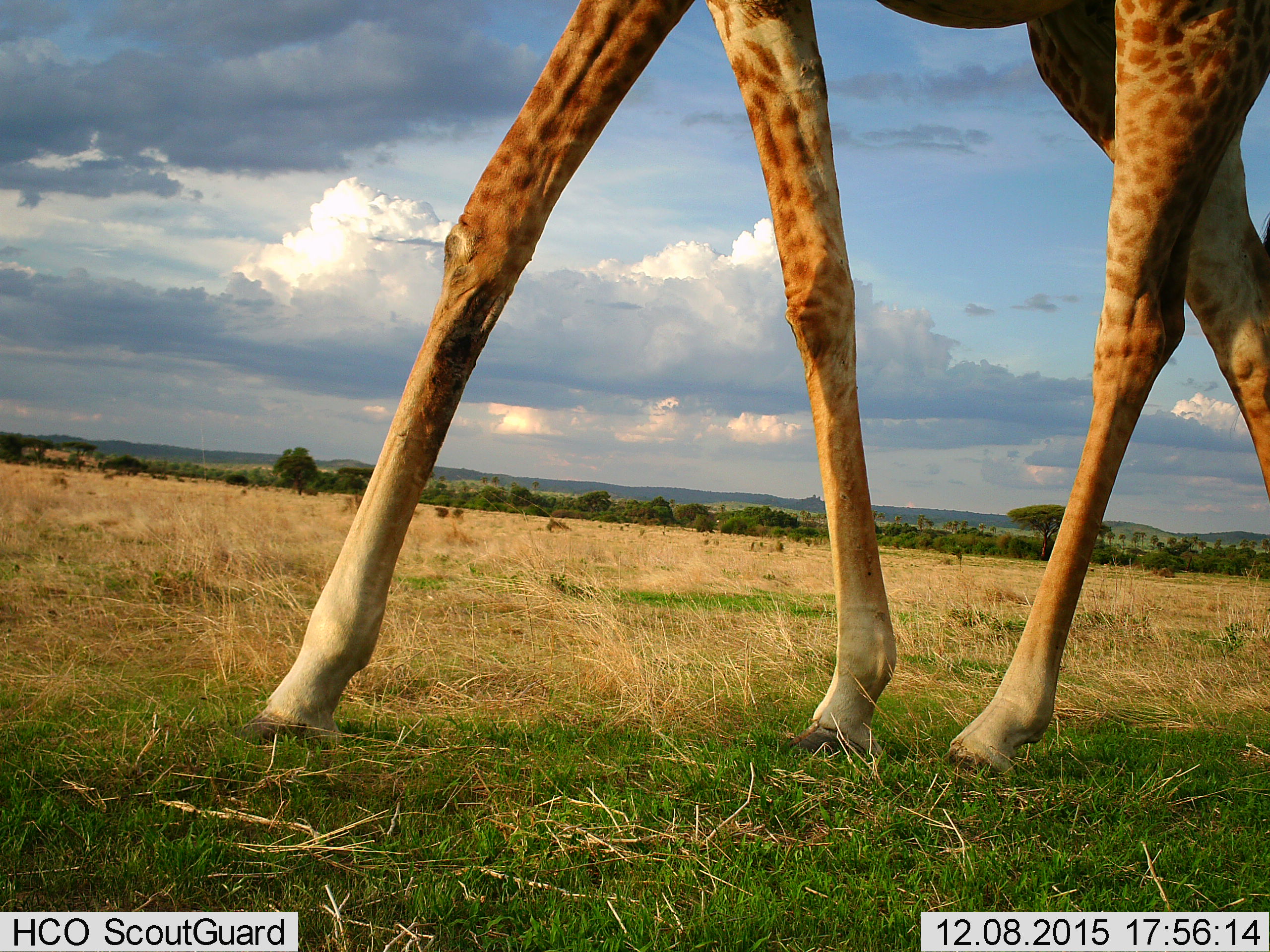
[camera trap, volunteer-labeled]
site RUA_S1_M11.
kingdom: Animalia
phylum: Chordata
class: Mammalia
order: Artiodactyla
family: Giraffidae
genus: Giraffa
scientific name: Giraffa camelopardalis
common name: giraffe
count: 1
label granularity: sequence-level